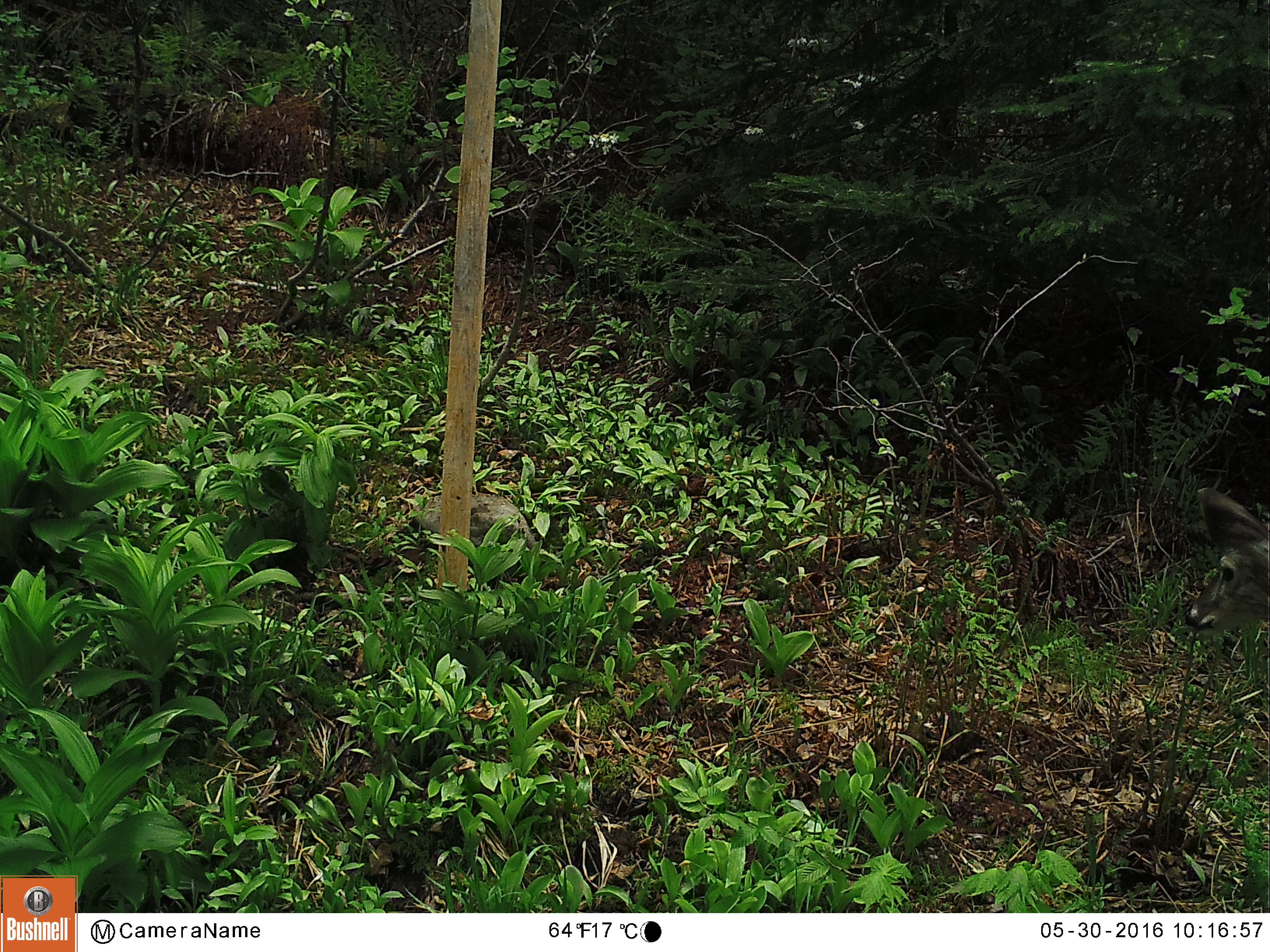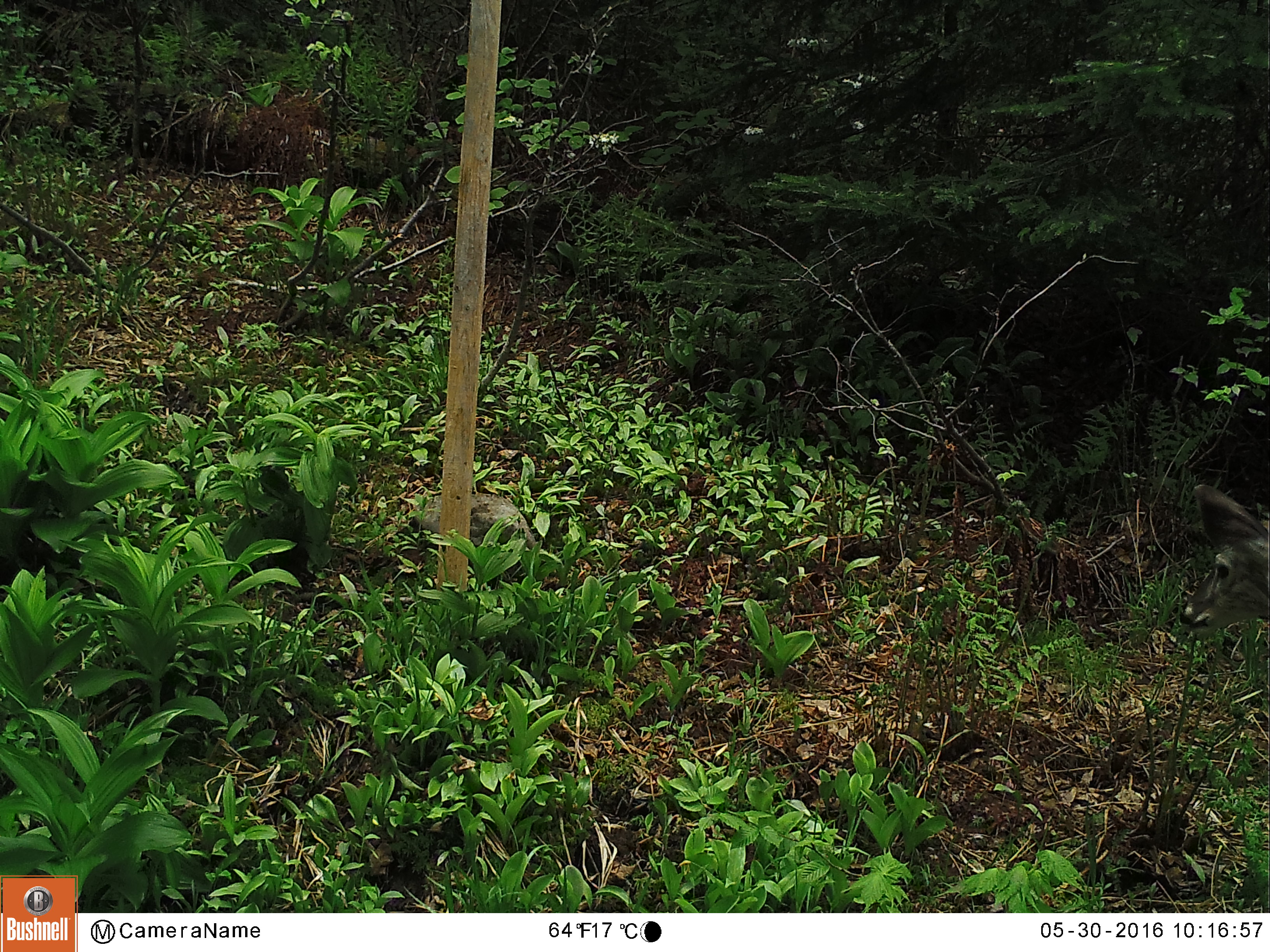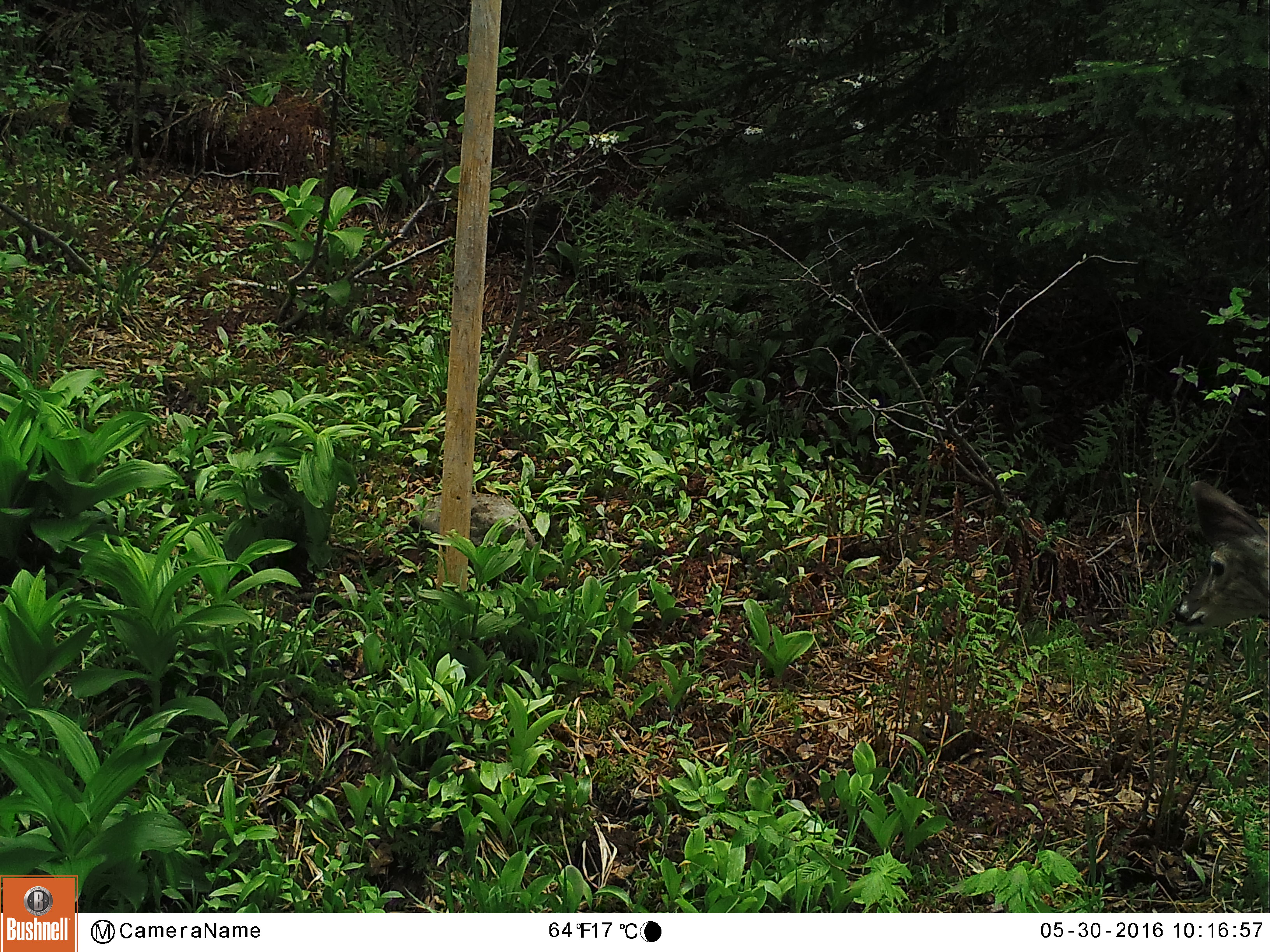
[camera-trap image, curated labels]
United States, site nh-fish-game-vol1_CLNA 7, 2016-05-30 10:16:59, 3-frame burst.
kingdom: Animalia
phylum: Chordata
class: Mammalia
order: Artiodactyla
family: Cervidae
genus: Odocoileus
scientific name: Odocoileus virginianus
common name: white-tailed deer